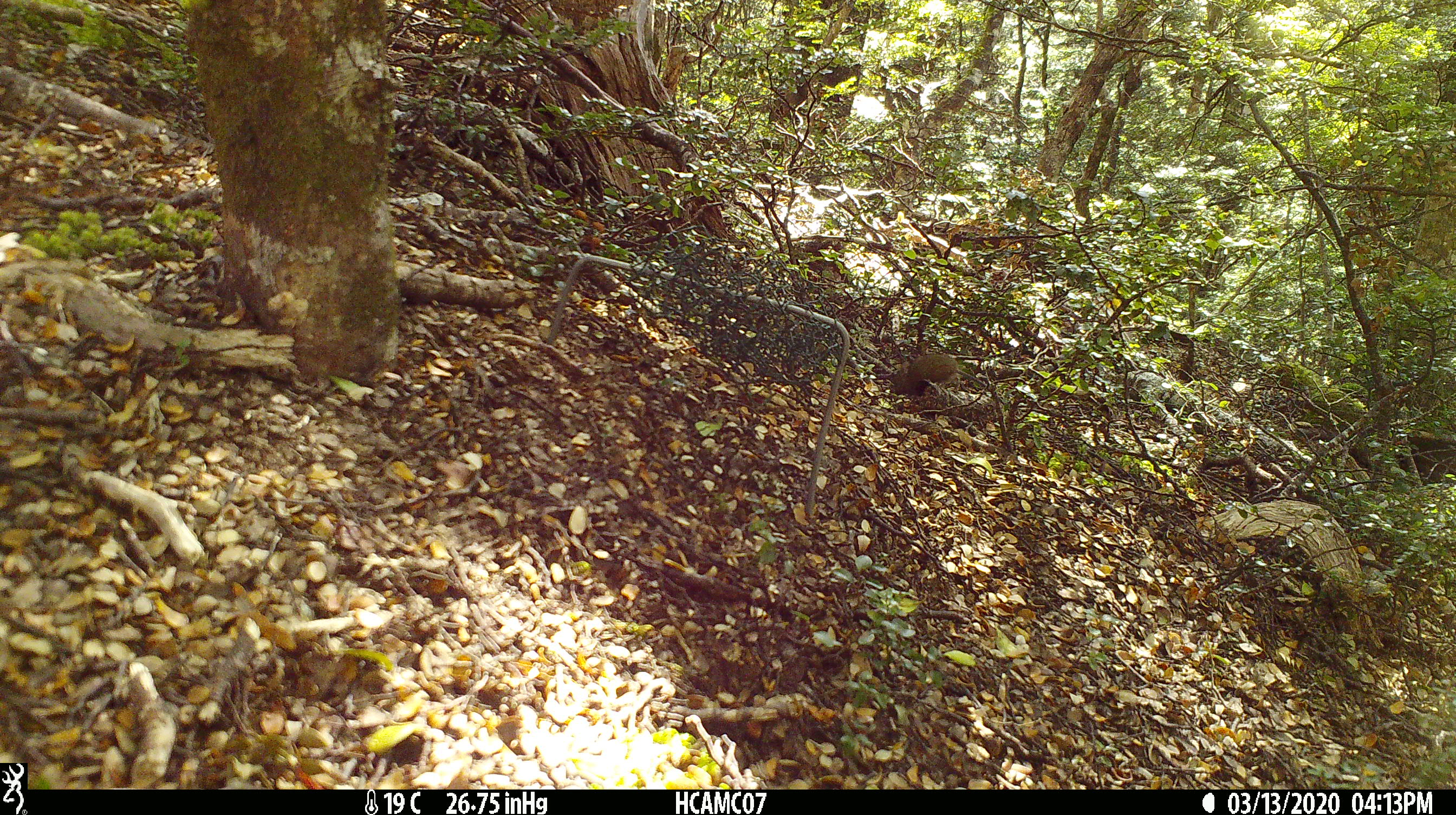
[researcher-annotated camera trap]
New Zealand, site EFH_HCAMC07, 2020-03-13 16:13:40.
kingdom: Animalia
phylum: Chordata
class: Mammalia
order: Rodentia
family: Muridae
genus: Mus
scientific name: Mus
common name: mouse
Mouse (Mus).